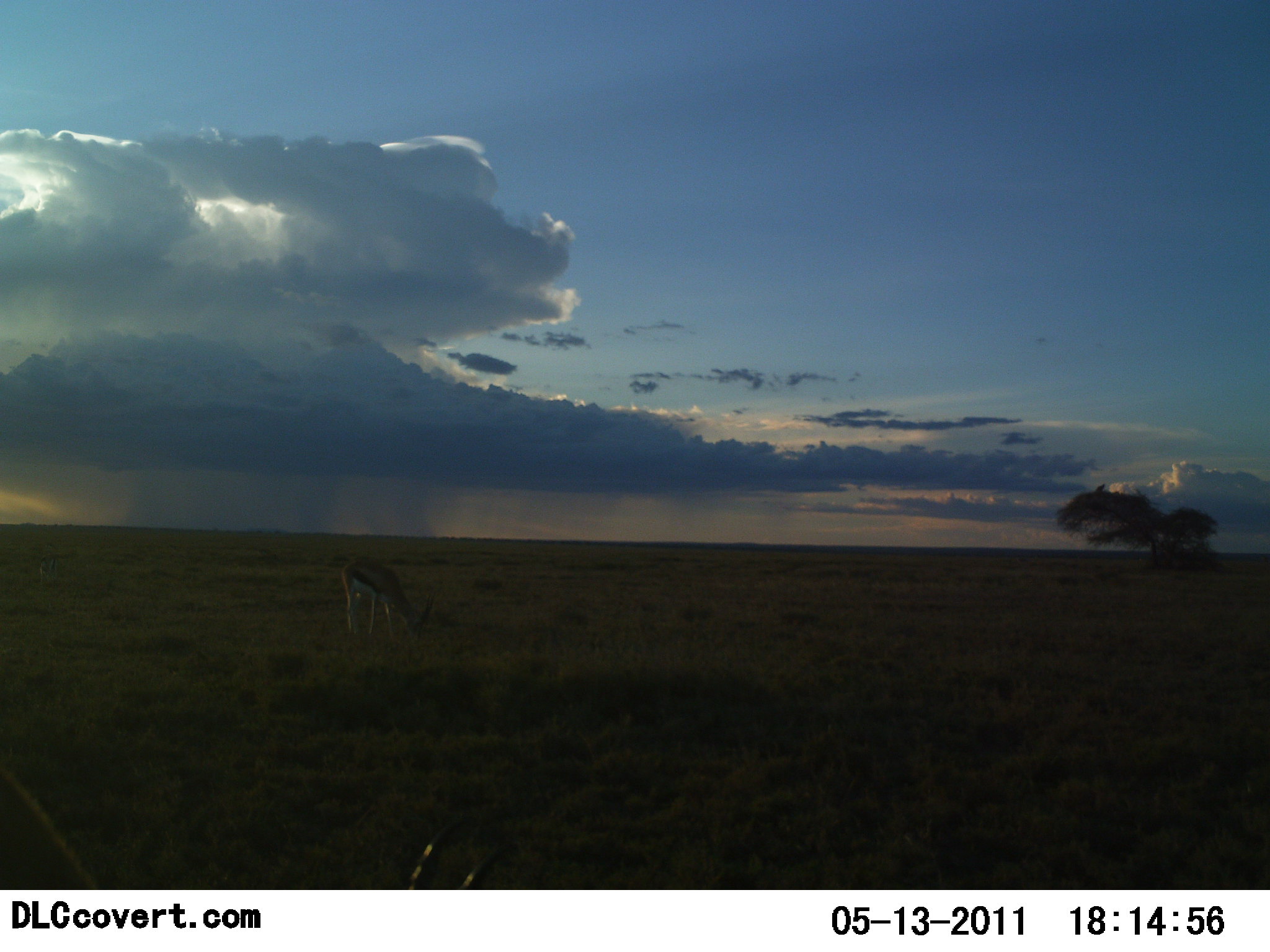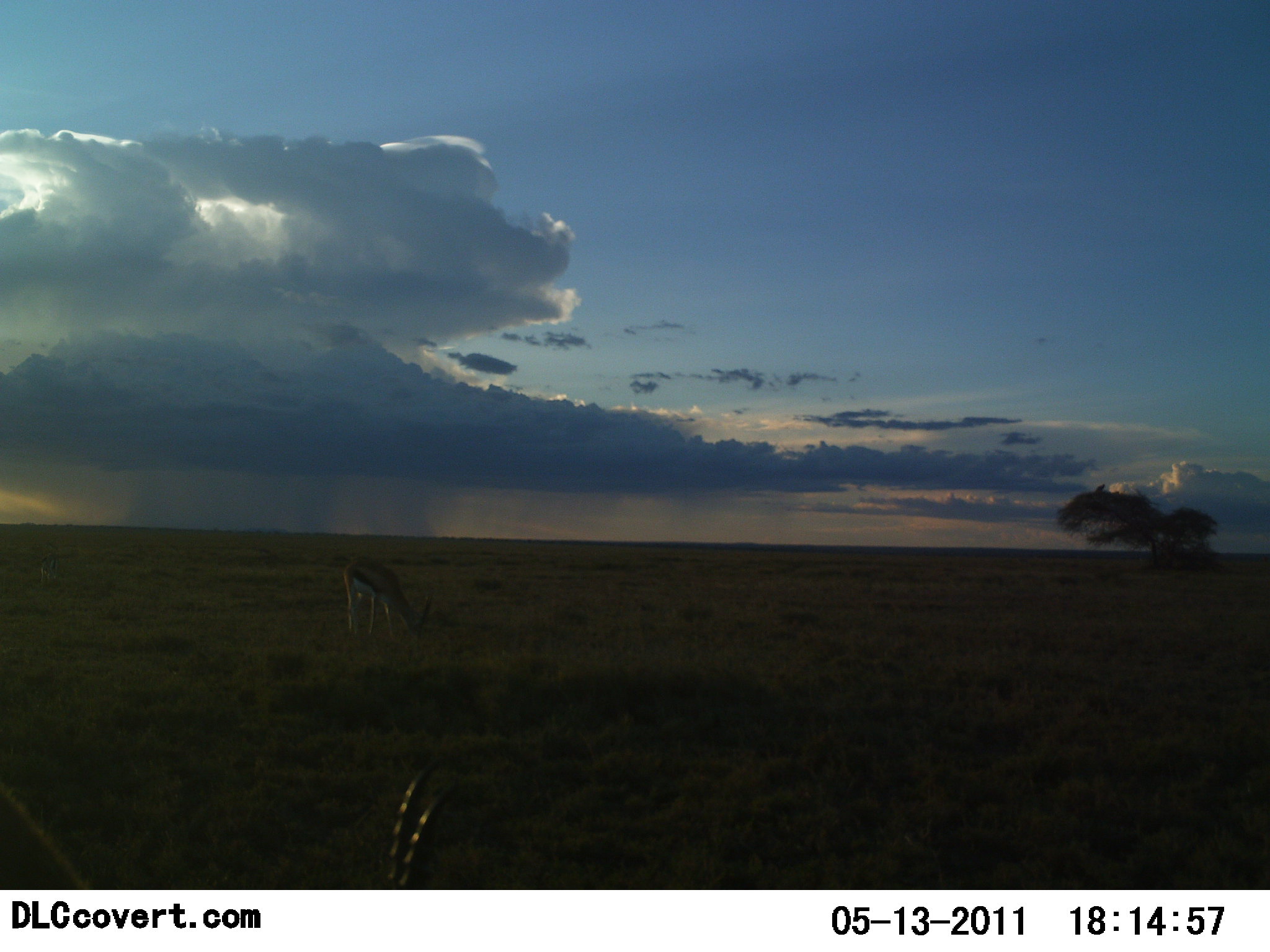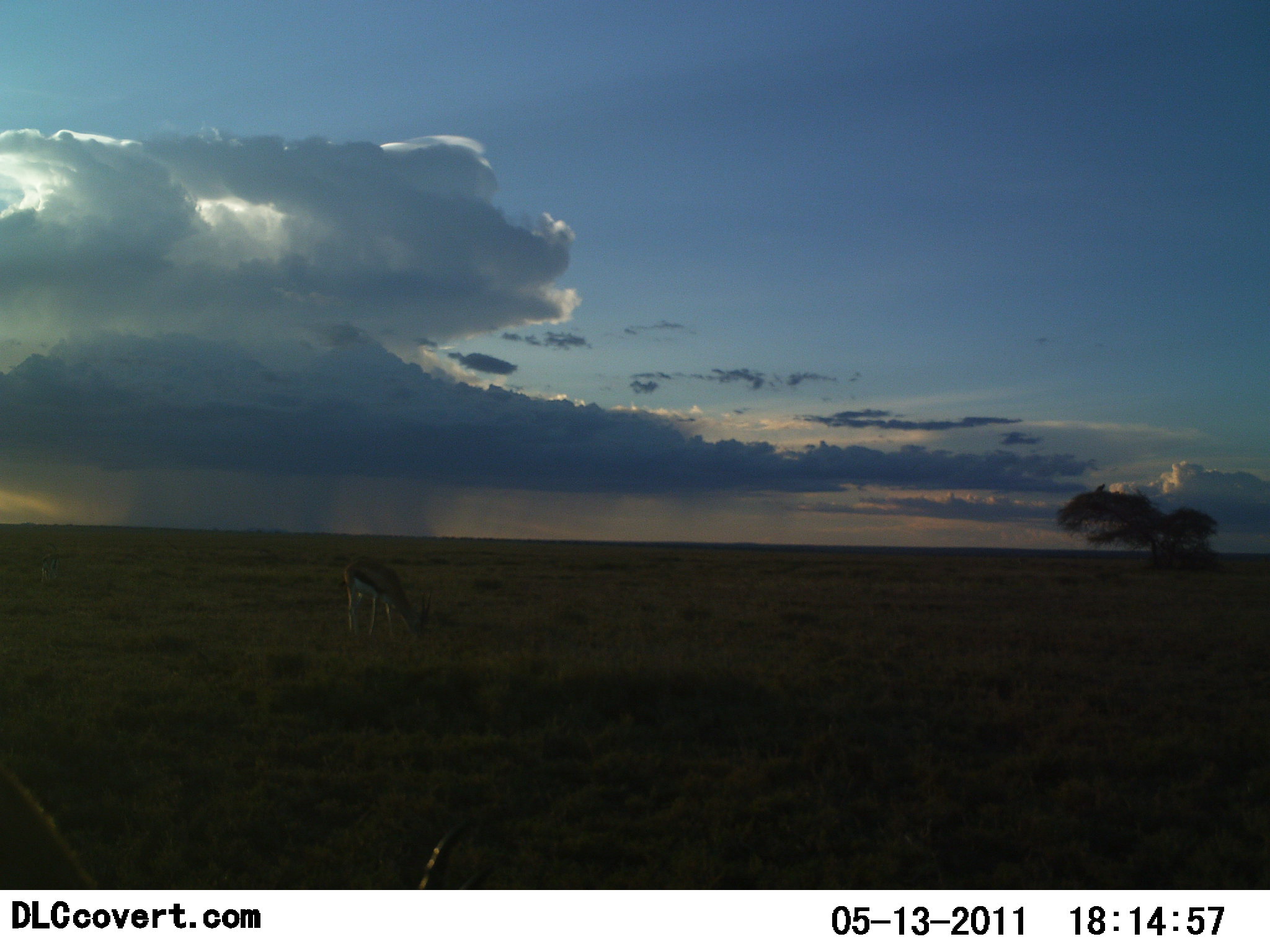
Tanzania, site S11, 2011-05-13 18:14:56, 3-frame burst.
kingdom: Animalia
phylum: Chordata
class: Mammalia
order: Artiodactyla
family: Bovidae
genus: Eudorcas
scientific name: Eudorcas thomsonii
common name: thomson's gazelle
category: gazellethomsons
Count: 1.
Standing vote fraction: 15%.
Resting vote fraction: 0%.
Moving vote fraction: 0%.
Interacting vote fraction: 0%.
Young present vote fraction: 0%.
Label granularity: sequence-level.